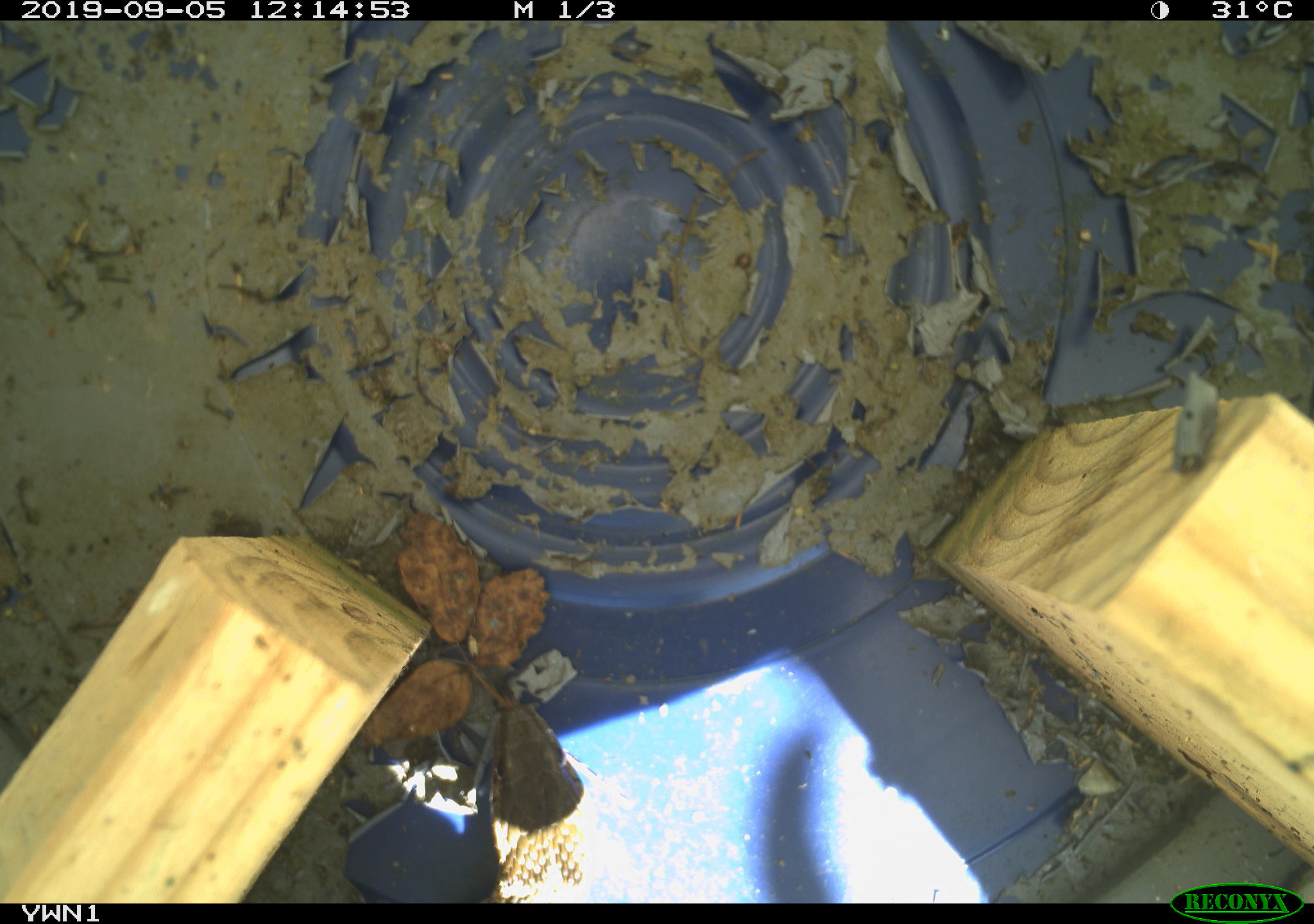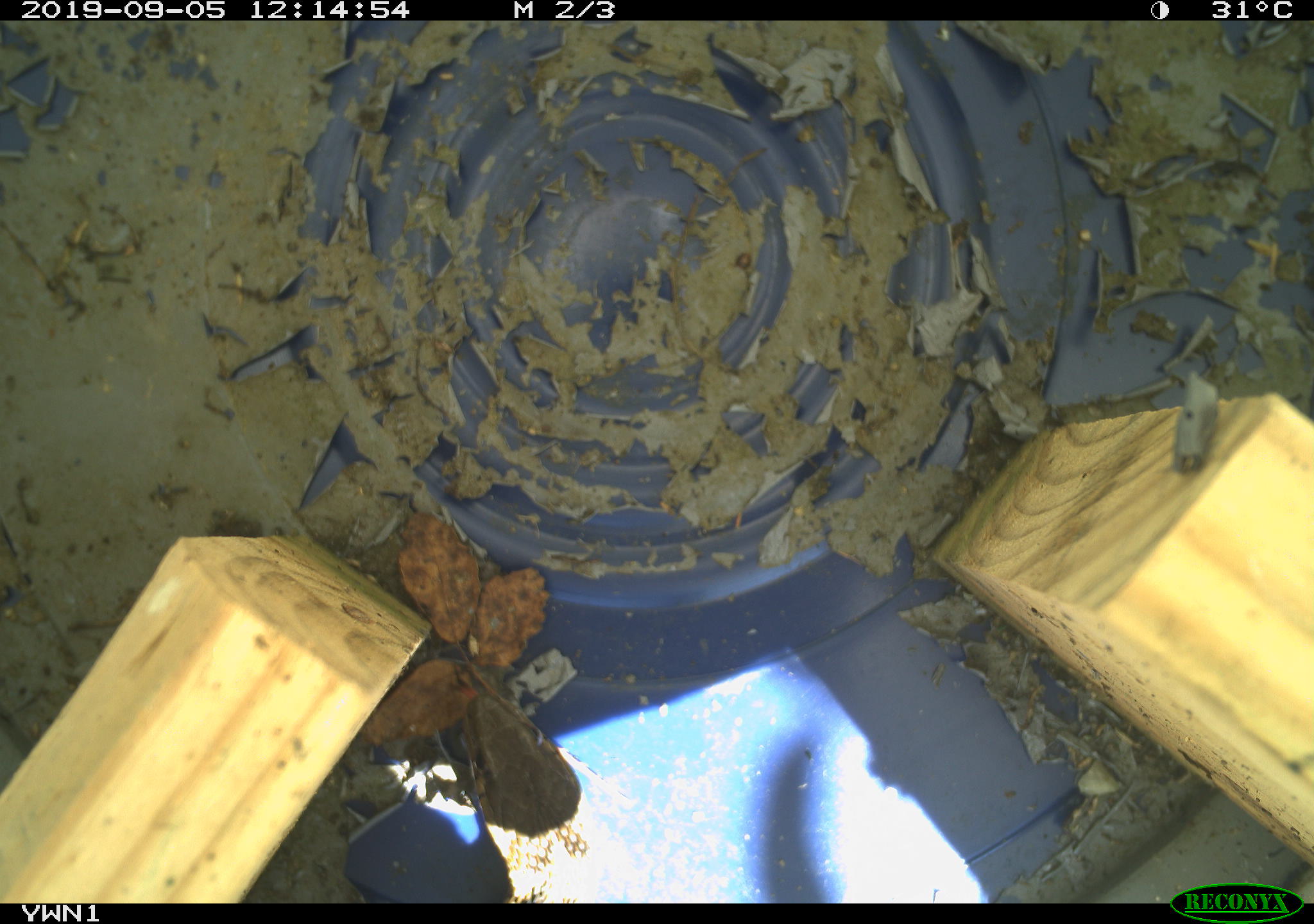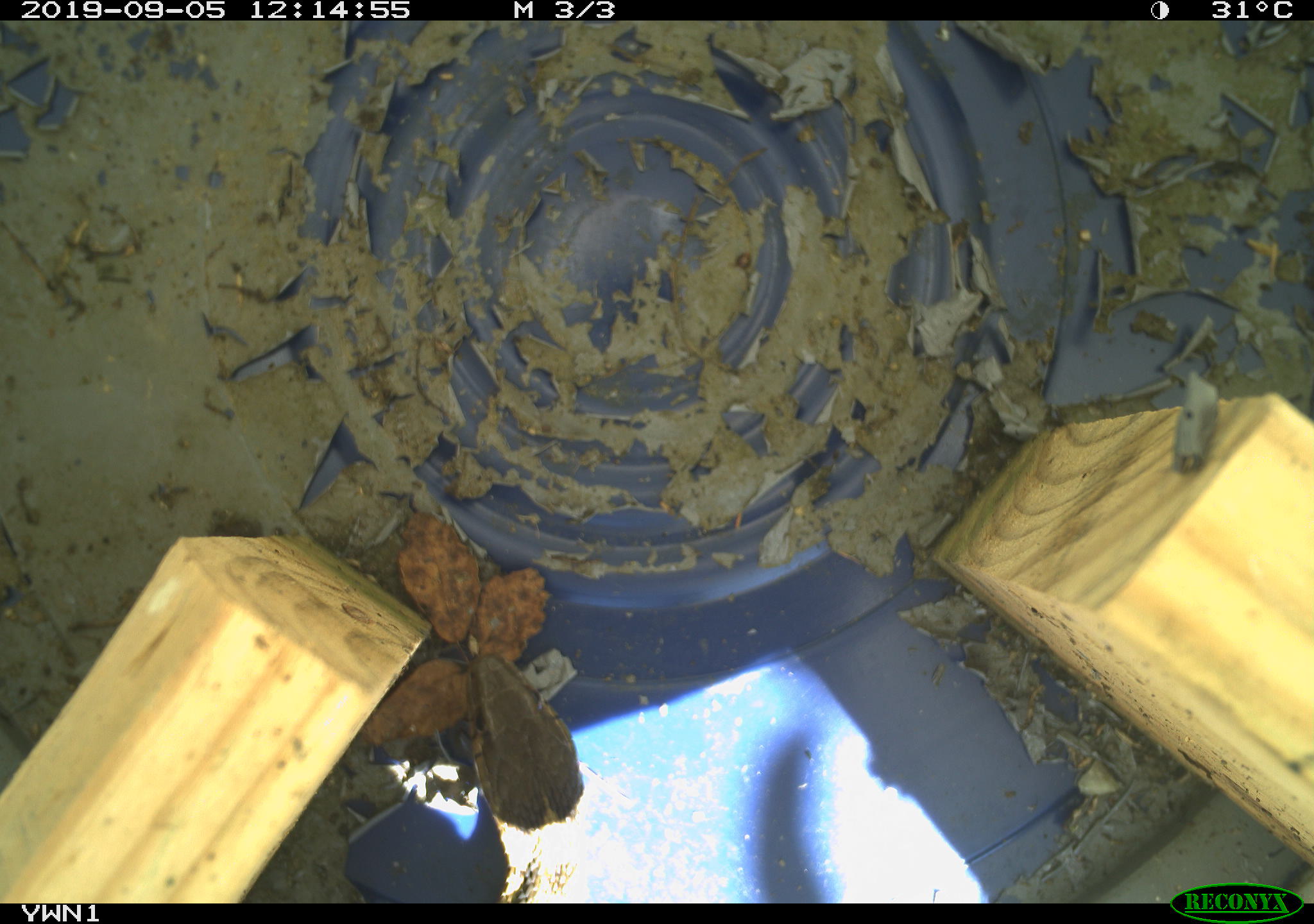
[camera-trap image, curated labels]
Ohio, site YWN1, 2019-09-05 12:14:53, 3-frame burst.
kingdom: Animalia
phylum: Chordata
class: Reptilia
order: Squamata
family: Colubridae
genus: Thamnophis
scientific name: Thamnophis sirtalis sirtalis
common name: eastern gartersnake